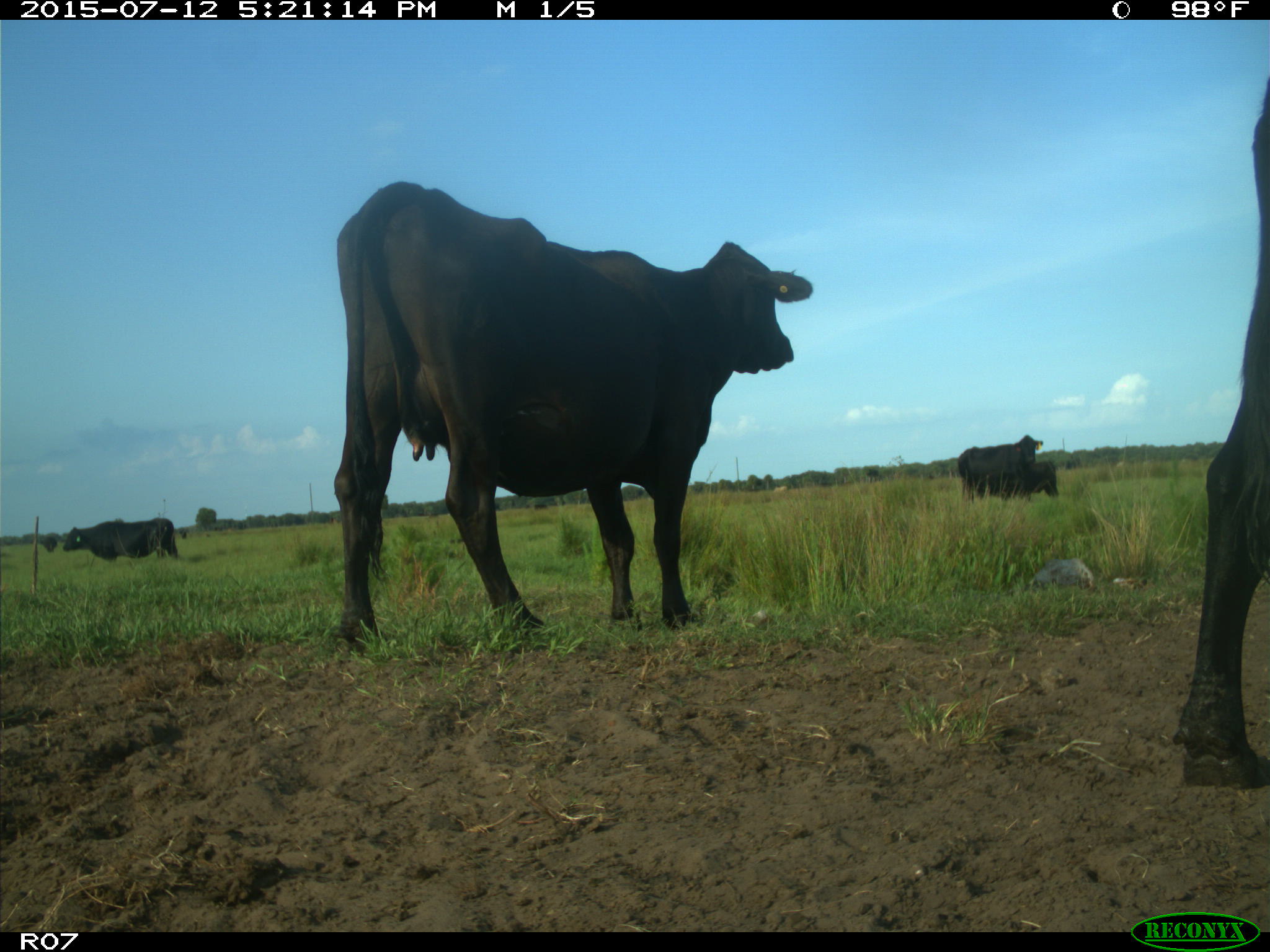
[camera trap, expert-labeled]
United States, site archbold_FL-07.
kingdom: Animalia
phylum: Chordata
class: Mammalia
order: Artiodactyla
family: Bovidae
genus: Bos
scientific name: Bos taurus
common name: domestic cow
Bos taurus (domestic cow).